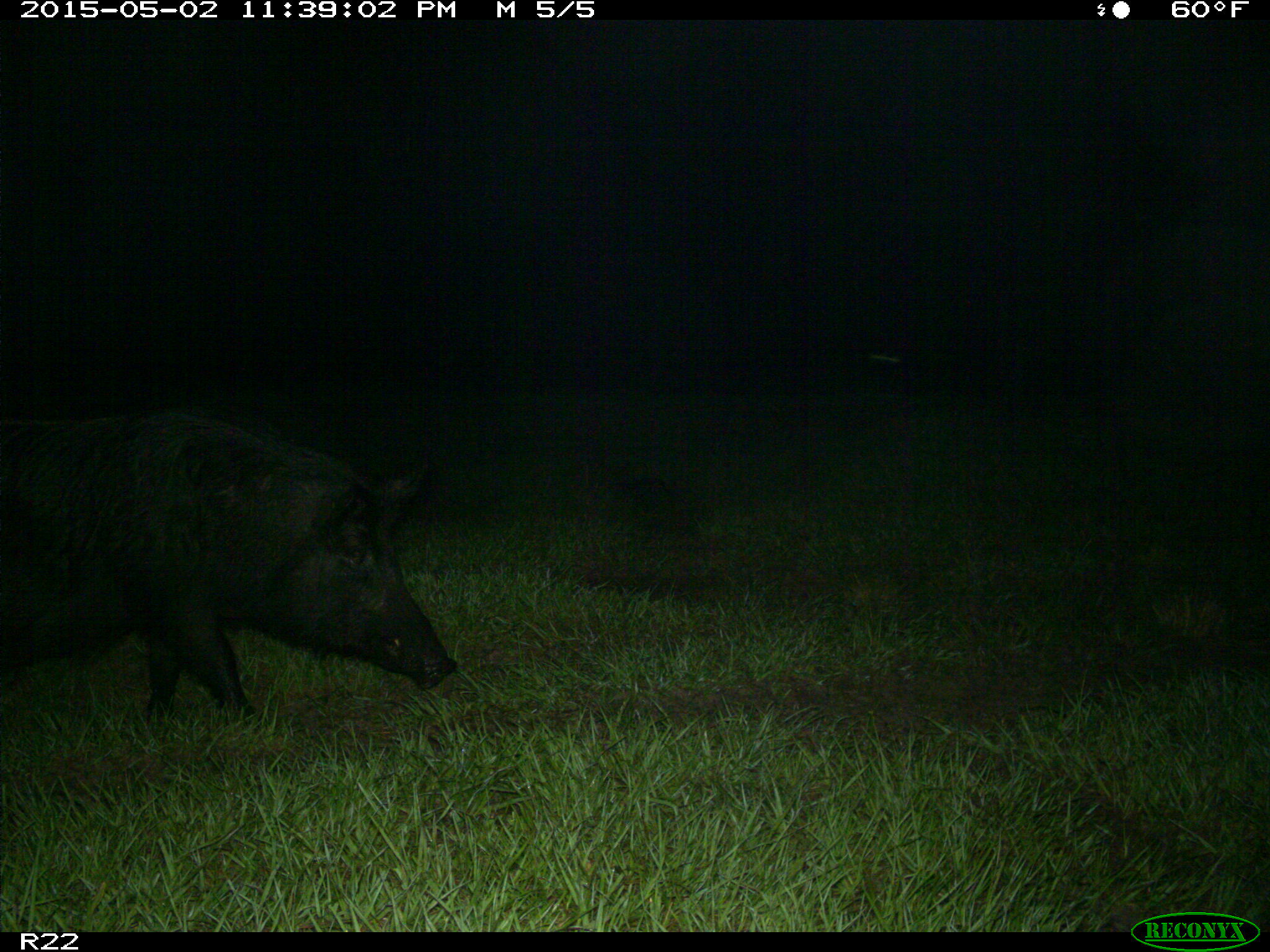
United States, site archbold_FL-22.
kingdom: Animalia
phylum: Chordata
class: Mammalia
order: Artiodactyla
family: Suidae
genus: Sus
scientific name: Sus scrofa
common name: wild boar